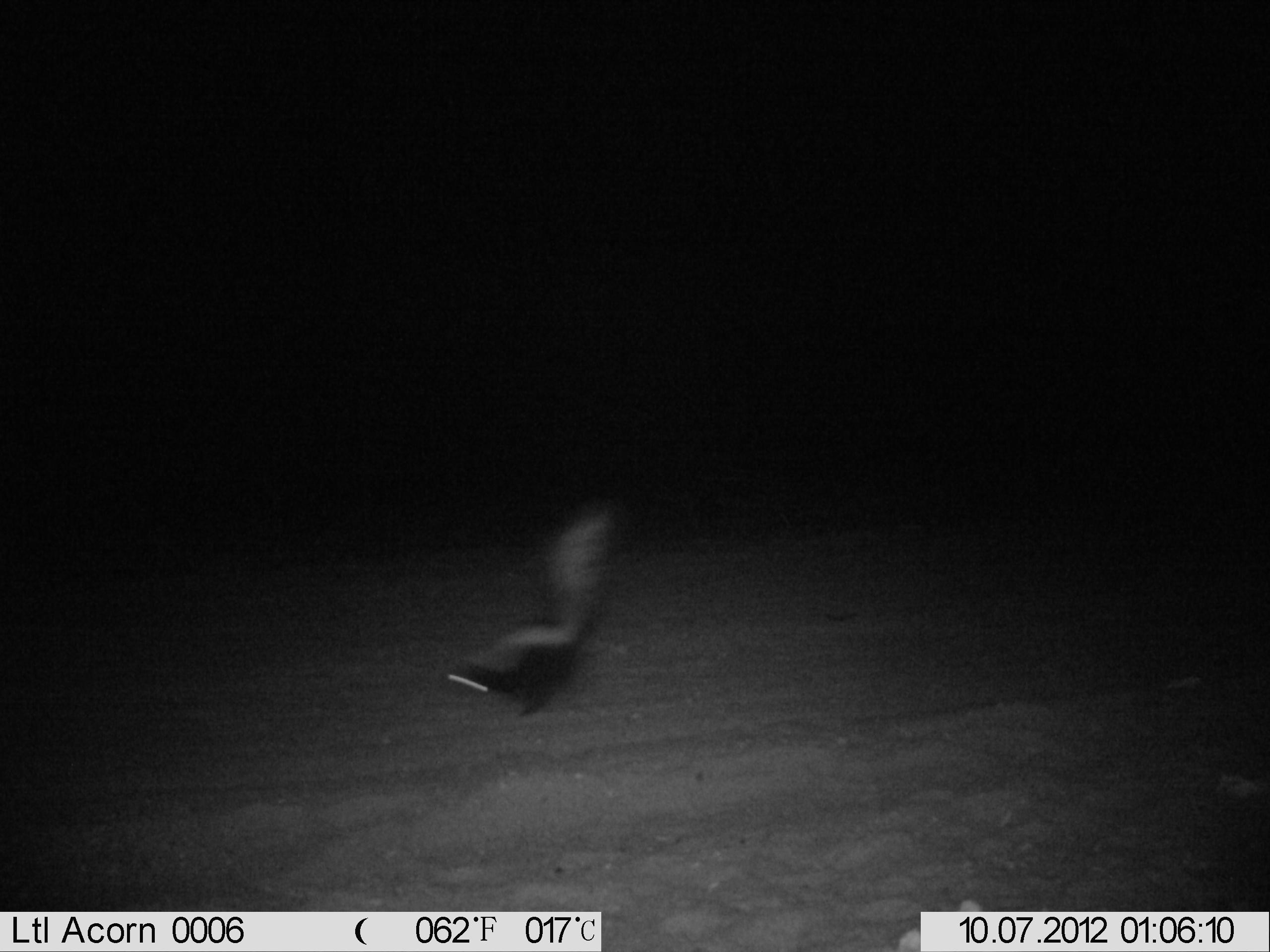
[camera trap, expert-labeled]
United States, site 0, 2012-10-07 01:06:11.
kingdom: Animalia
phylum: Chordata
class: Mammalia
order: Carnivora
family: Mephitidae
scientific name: Mephitidae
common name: skunk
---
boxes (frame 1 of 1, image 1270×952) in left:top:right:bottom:
skunk: 446:501:649:725